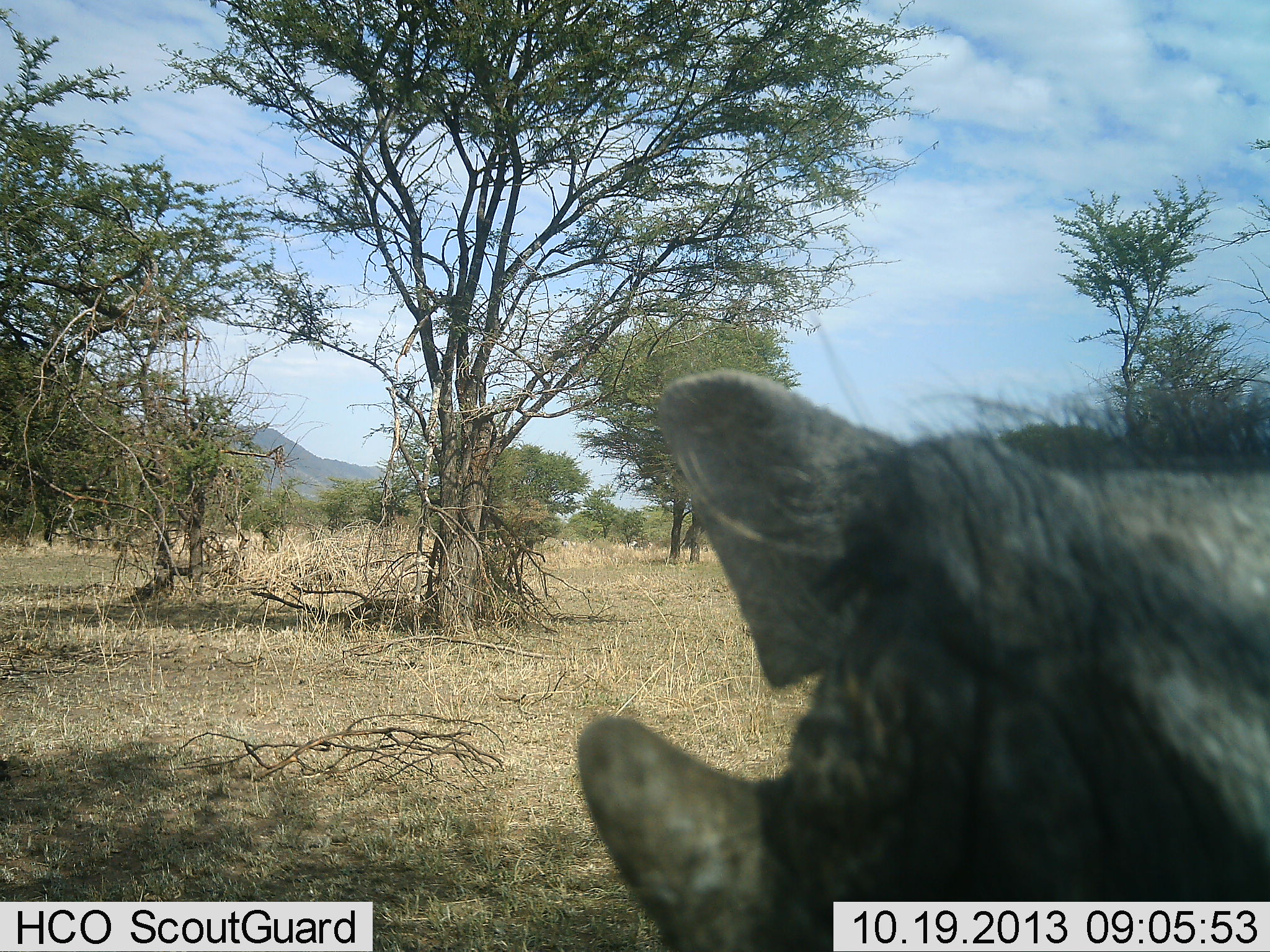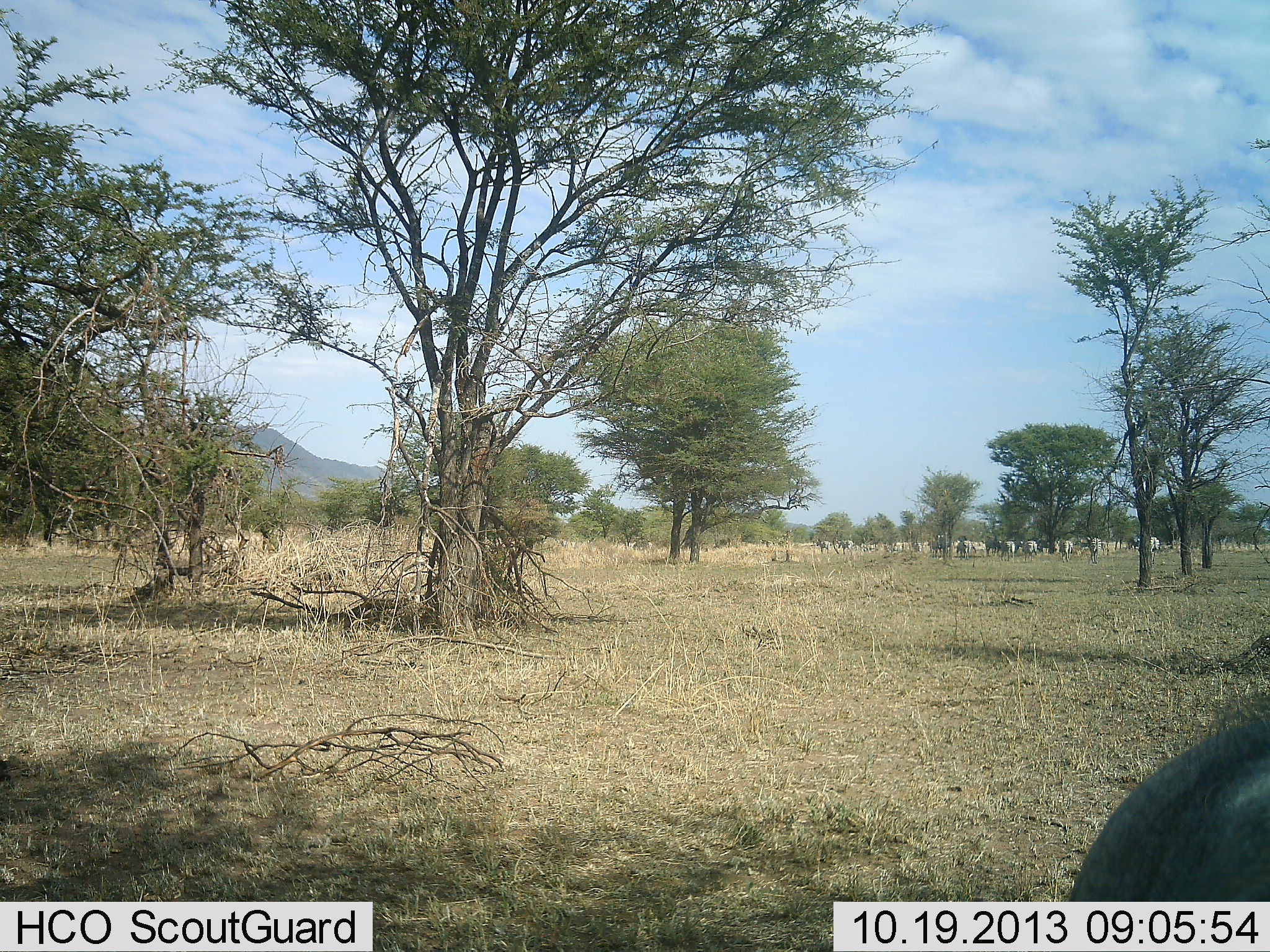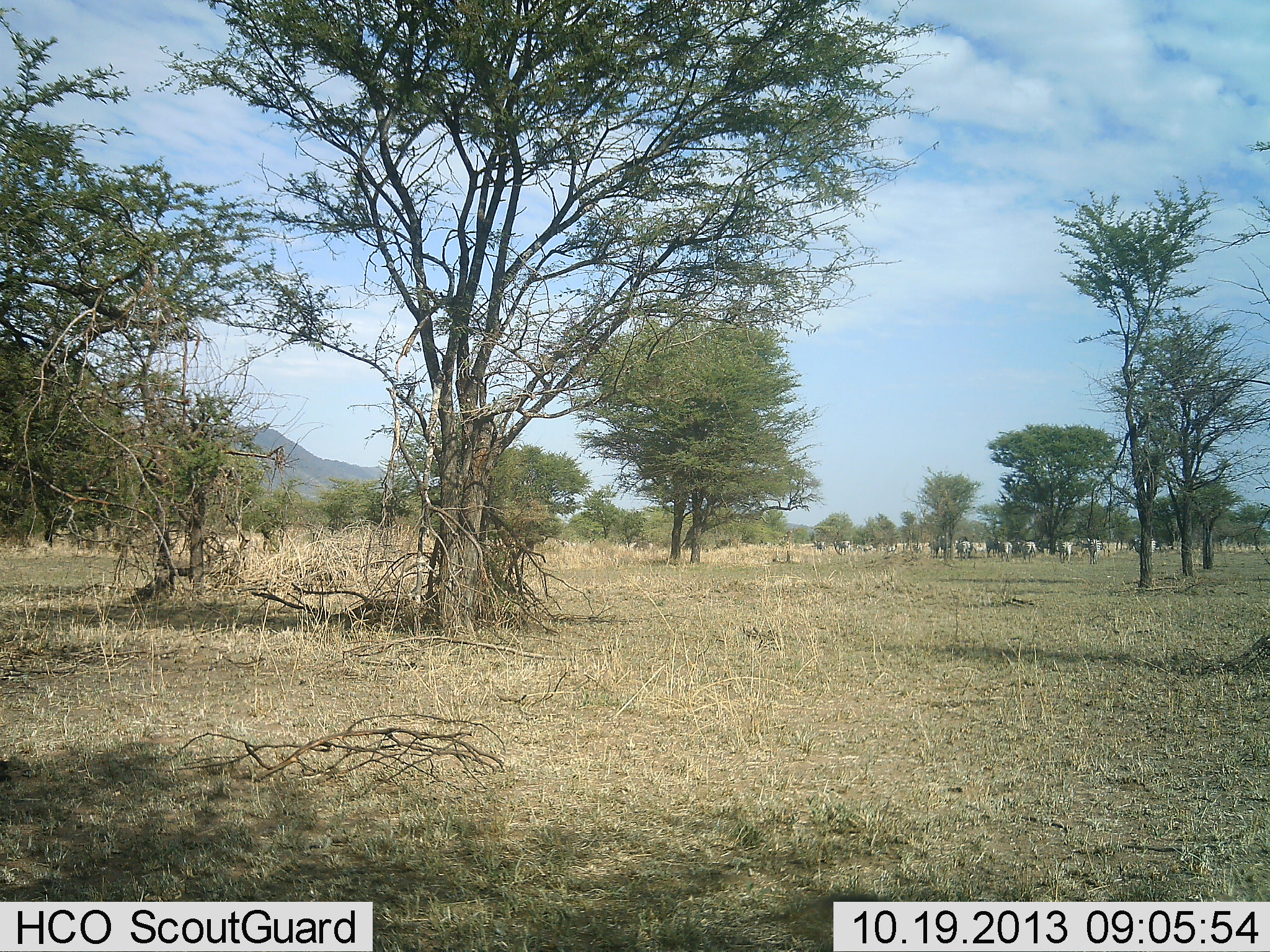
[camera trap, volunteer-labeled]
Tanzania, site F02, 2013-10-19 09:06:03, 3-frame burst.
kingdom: Animalia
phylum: Chordata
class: Mammalia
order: Artiodactyla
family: Suidae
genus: Phacochoerus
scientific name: Phacochoerus africanus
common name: warthog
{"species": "warthog (Phacochoerus africanus)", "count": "1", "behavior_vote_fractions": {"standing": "40%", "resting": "0%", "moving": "40%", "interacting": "13%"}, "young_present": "0%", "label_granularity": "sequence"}